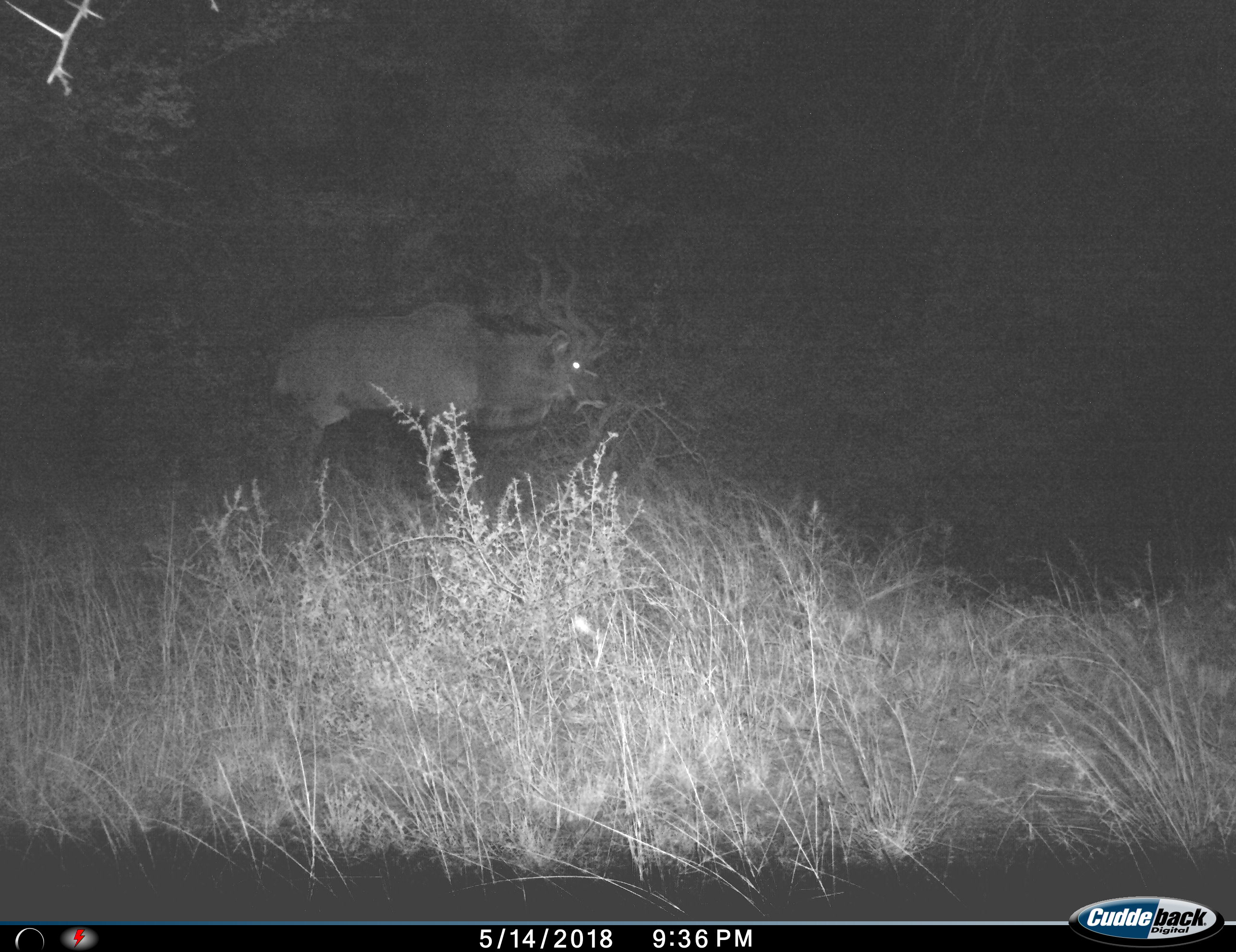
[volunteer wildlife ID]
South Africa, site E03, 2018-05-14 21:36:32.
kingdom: Animalia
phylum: Chordata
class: Mammalia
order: Artiodactyla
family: Bovidae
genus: Tragelaphus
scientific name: Tragelaphus strepsiceros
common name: greater kudu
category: kudu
Kudu (greater kudu) (Tragelaphus strepsiceros), count 1. Behavior (volunteer vote fractions): standing 50%, resting 0%, moving 50%, interacting 0%. Young present (vote fraction): 0%. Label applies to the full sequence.